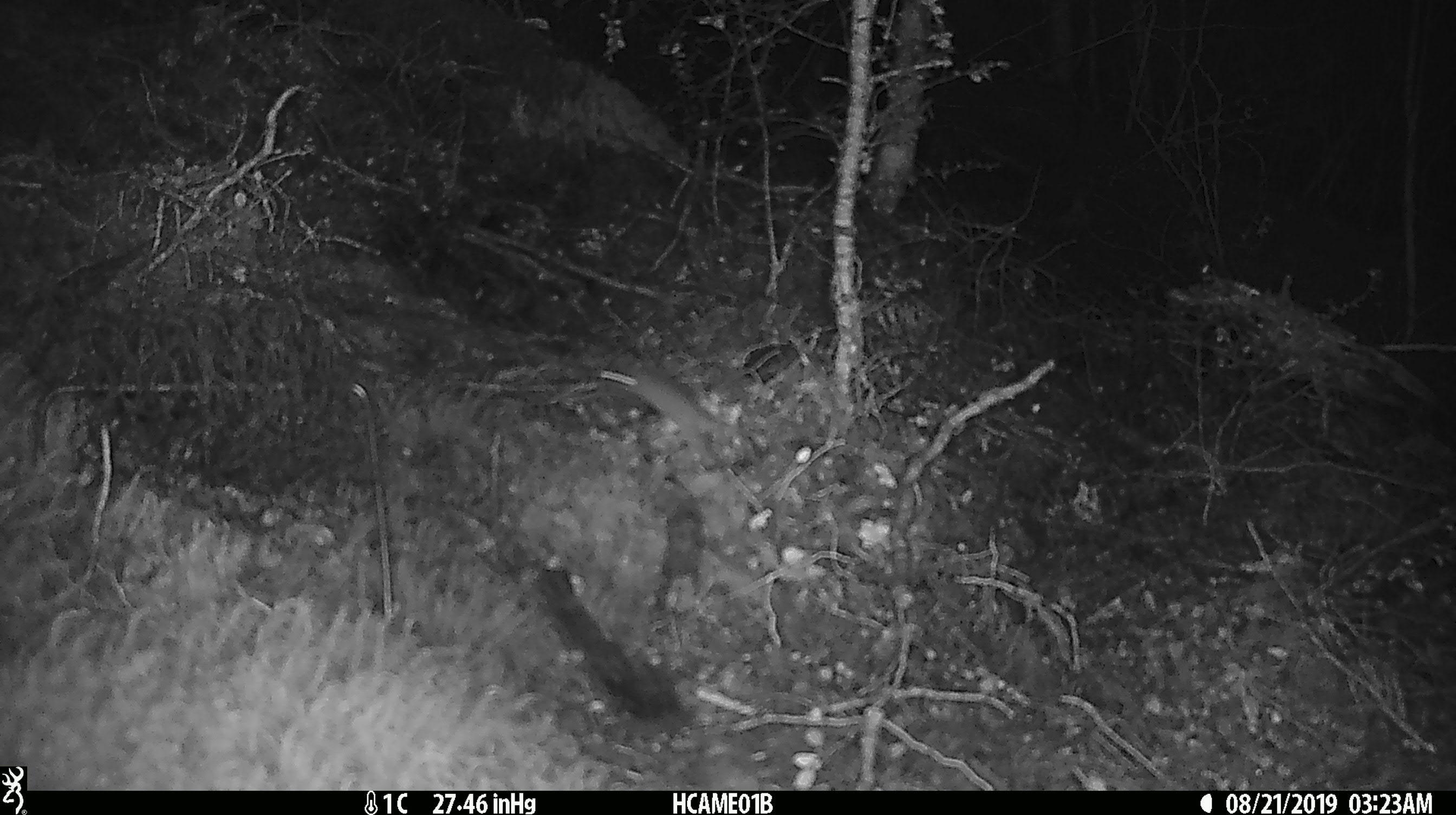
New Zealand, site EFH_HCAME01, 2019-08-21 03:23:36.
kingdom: Animalia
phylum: Chordata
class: Mammalia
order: Rodentia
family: Muridae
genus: Mus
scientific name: Mus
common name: mouse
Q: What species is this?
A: Mouse (Mus).